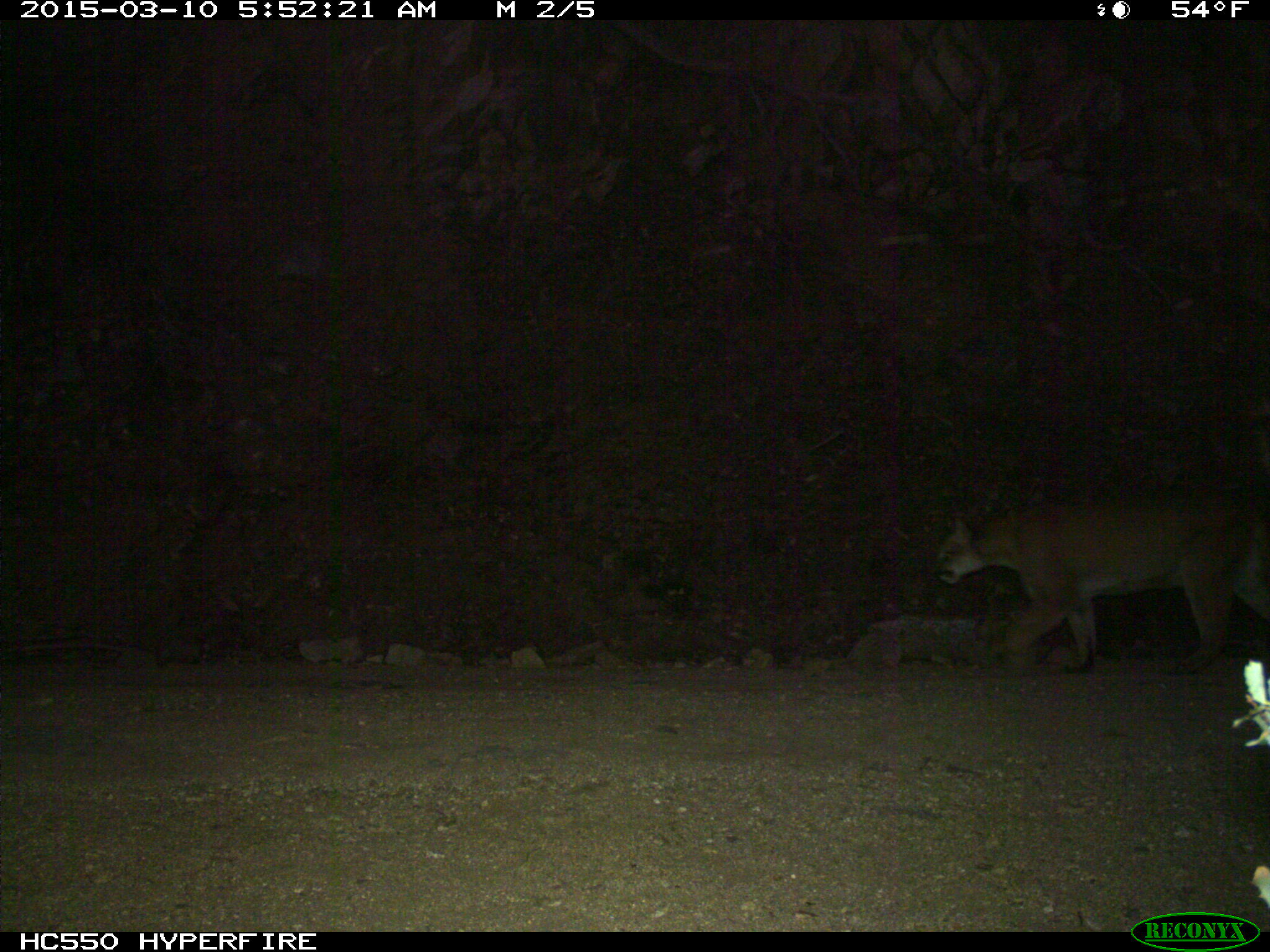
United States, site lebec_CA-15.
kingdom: Animalia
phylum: Chordata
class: Mammalia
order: Carnivora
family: Felidae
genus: Puma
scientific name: Puma concolor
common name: mountain lion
Puma concolor (mountain lion).